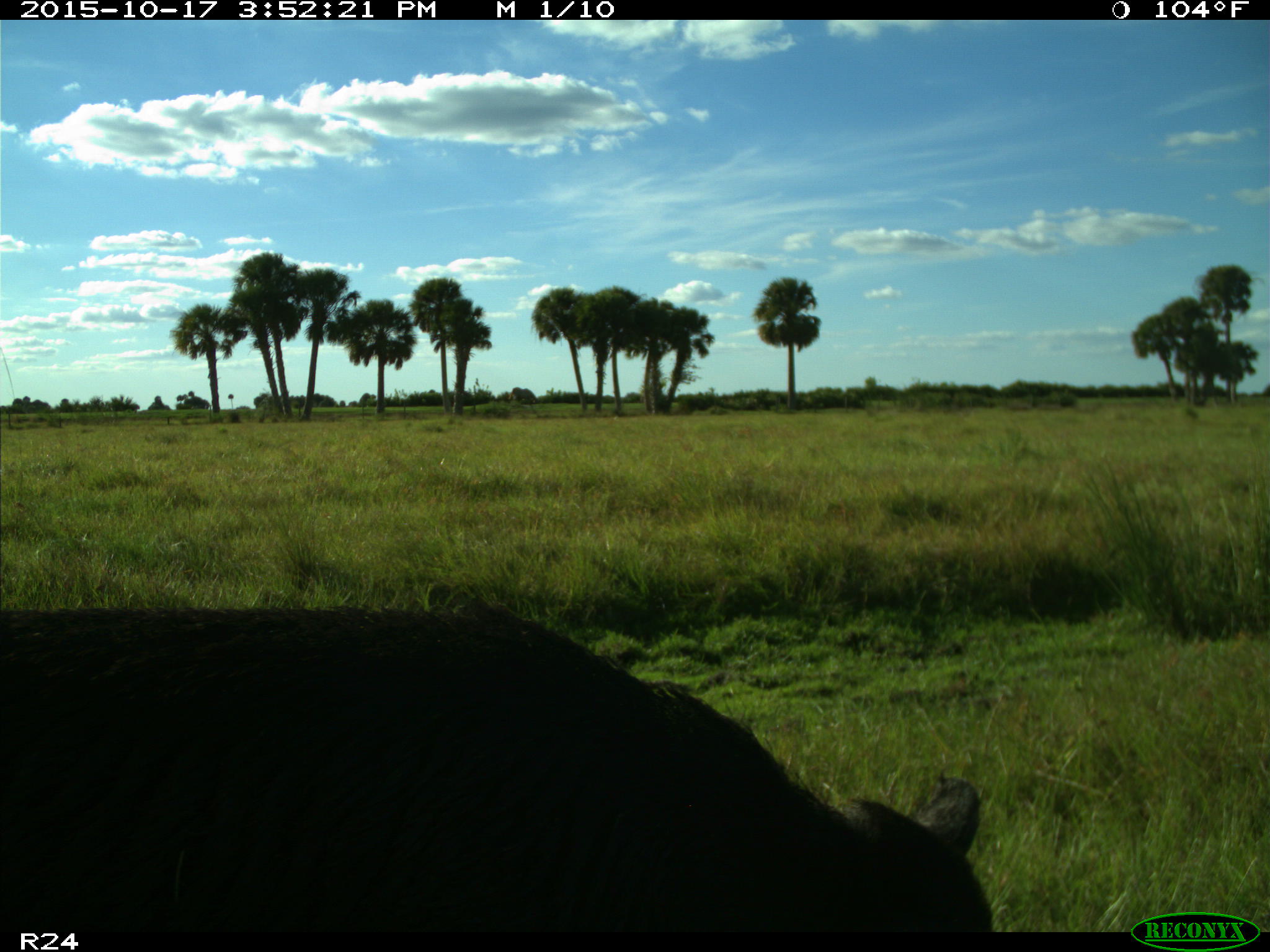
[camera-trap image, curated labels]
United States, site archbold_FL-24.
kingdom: Animalia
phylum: Chordata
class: Mammalia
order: Artiodactyla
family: Suidae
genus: Sus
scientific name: Sus scrofa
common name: wild boar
Sus scrofa (wild boar).